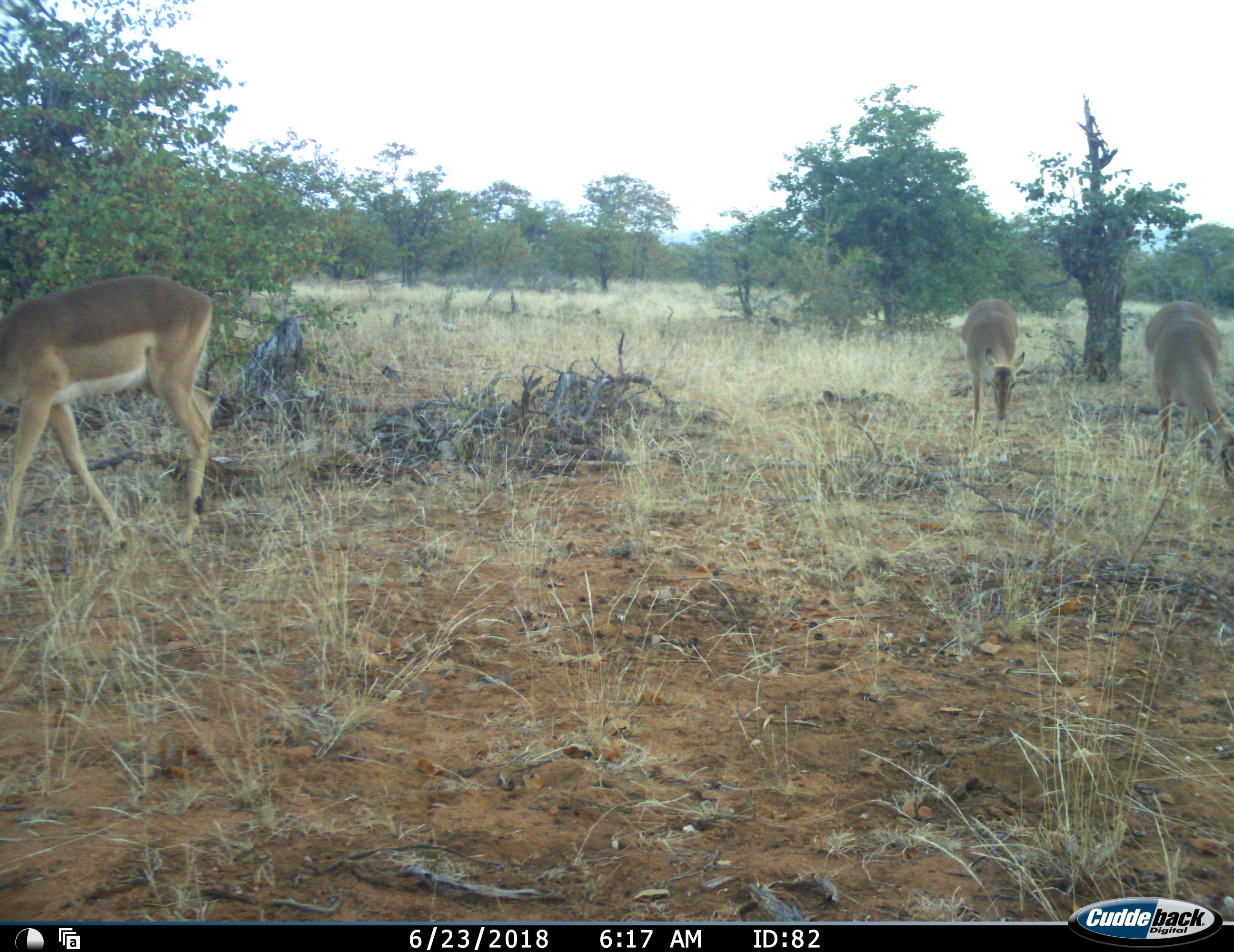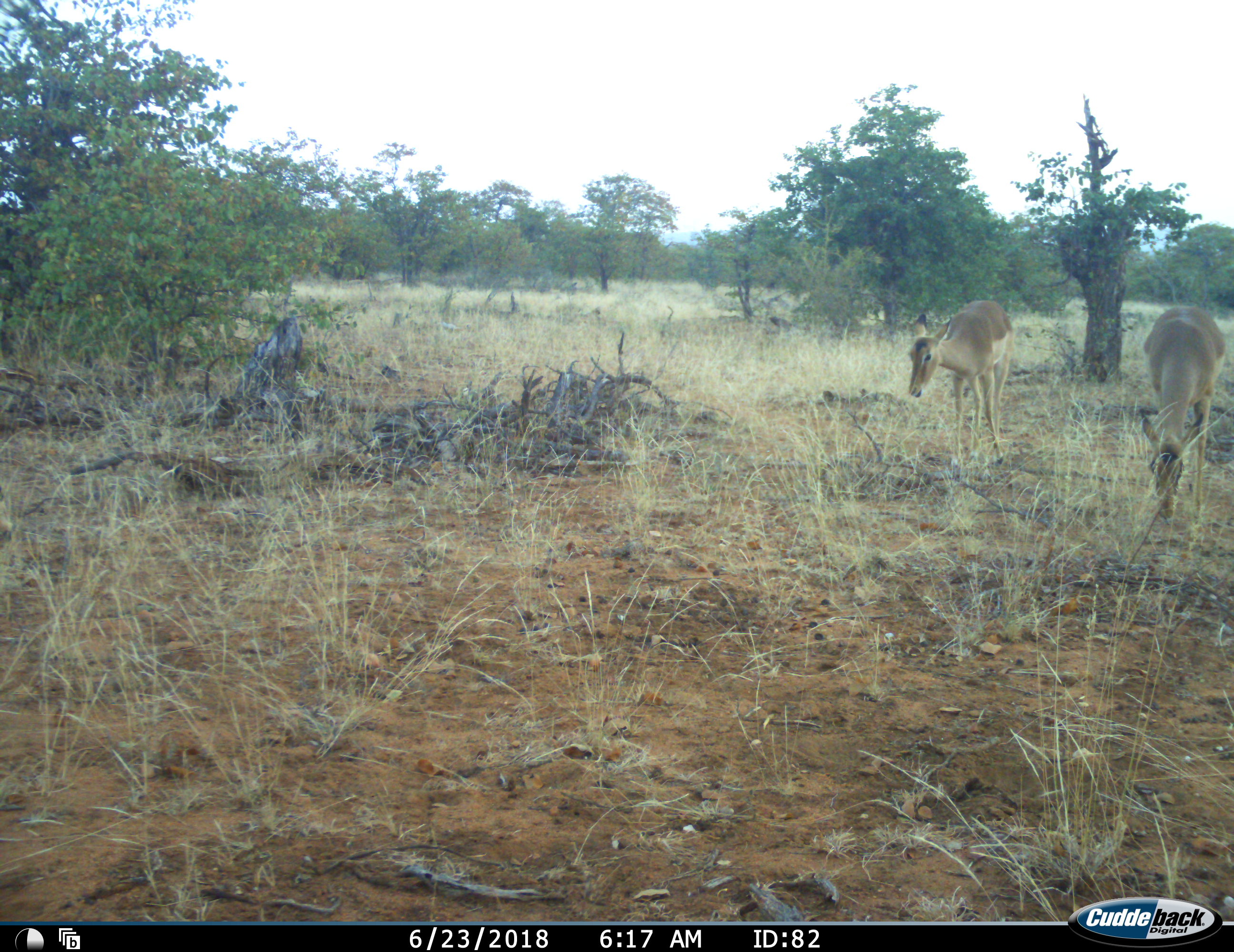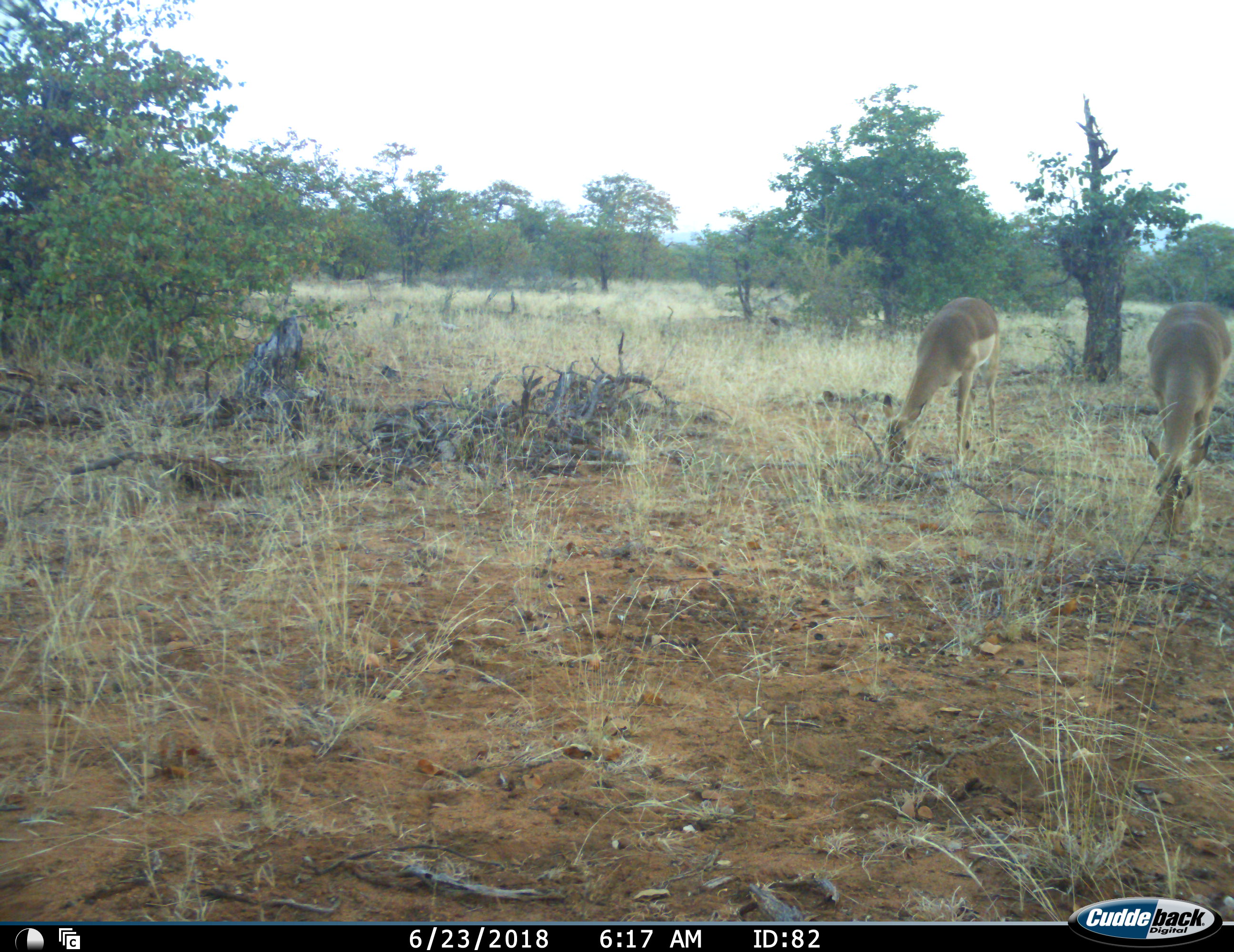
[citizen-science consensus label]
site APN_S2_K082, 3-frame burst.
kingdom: Animalia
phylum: Chordata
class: Mammalia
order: Artiodactyla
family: Bovidae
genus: Aepyceros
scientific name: Aepyceros melampus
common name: impala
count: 3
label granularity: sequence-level